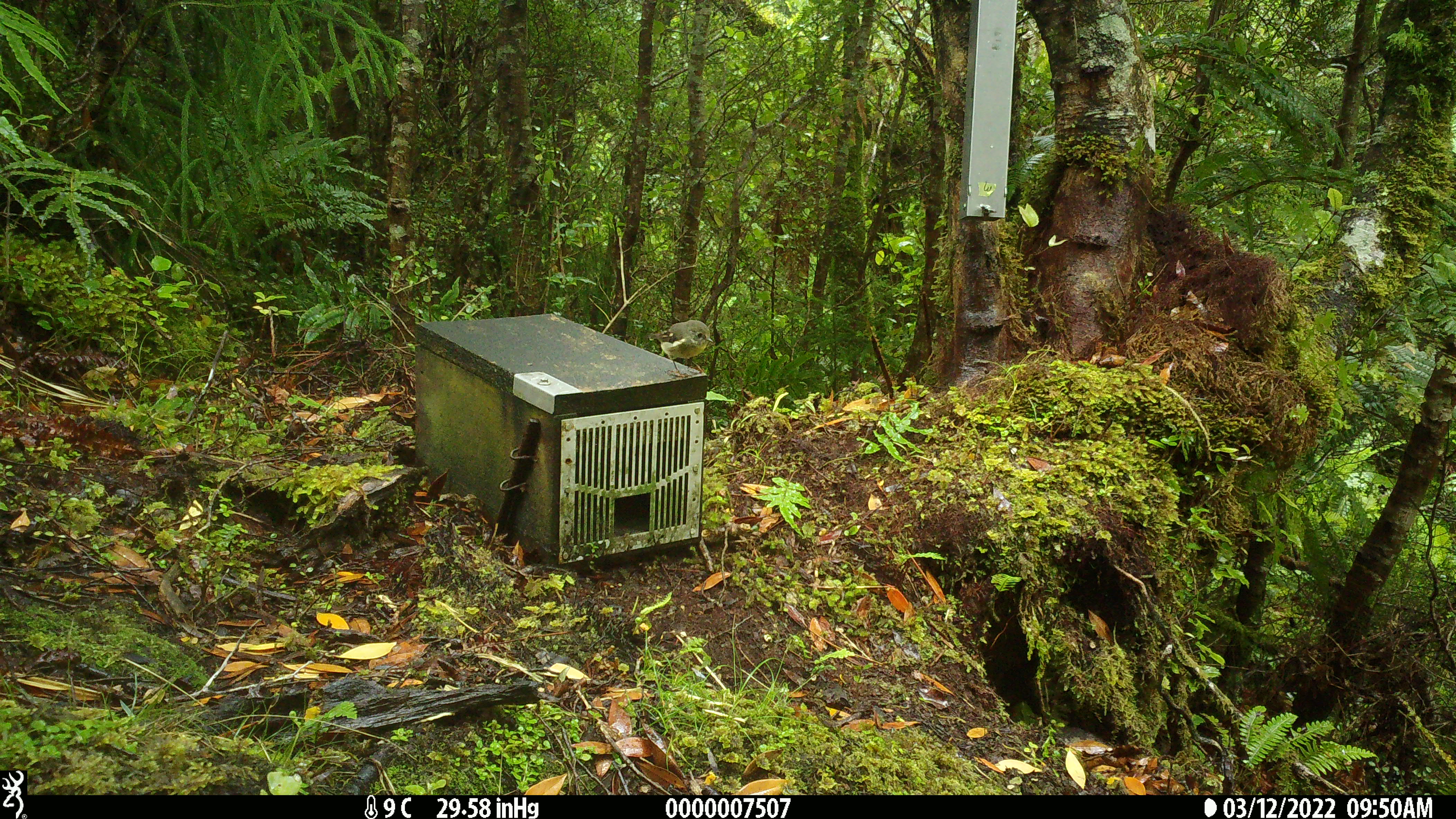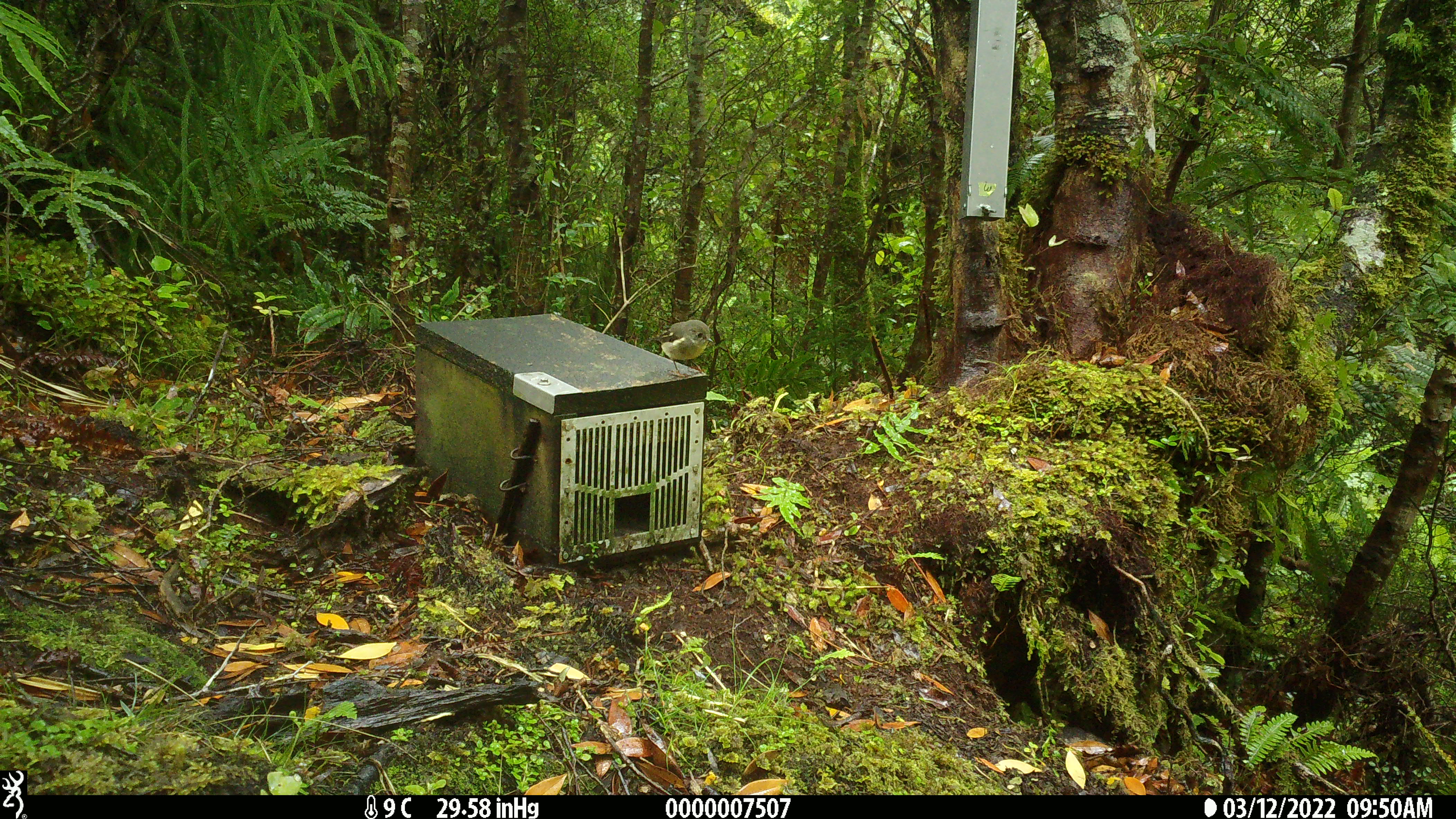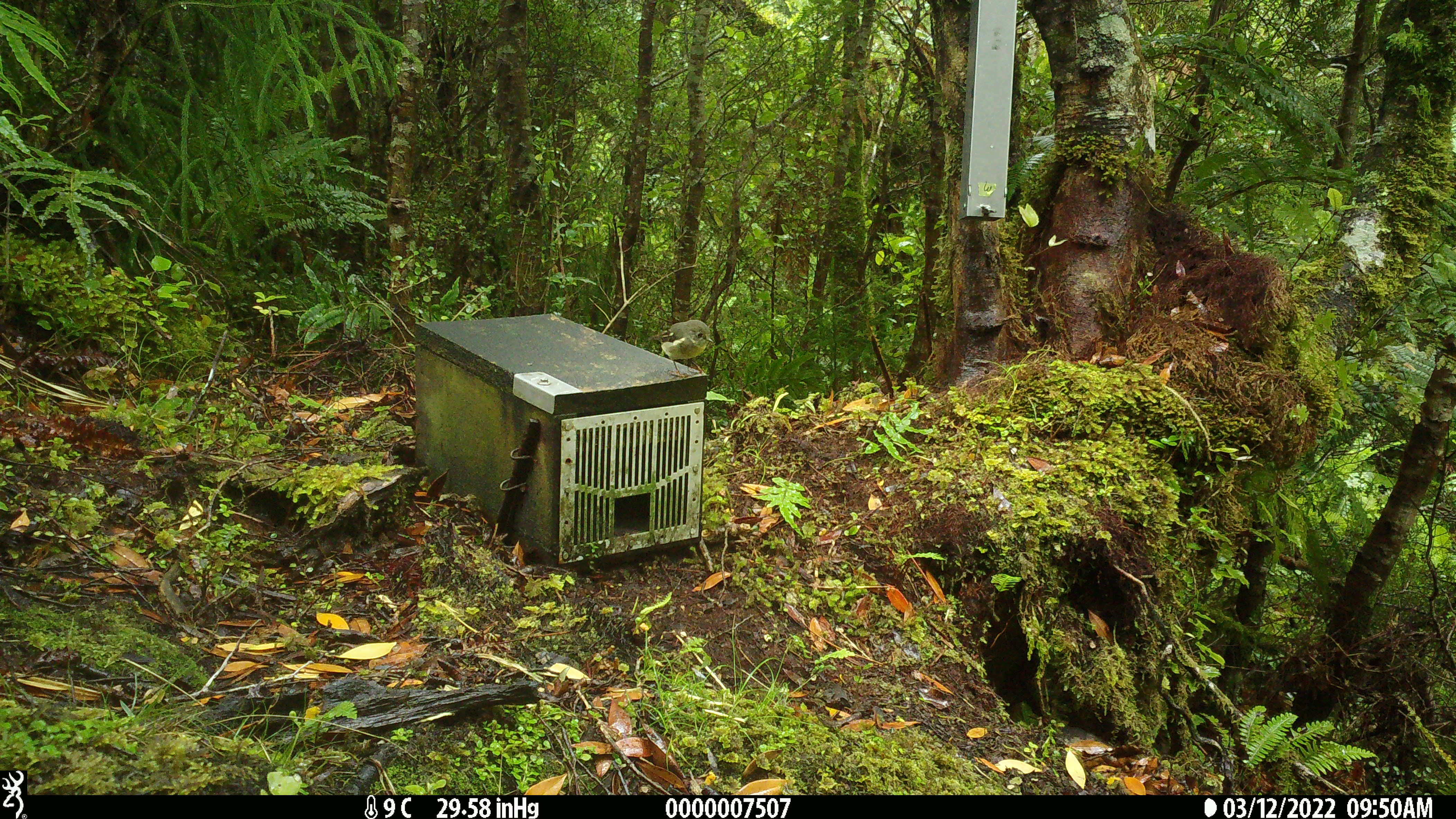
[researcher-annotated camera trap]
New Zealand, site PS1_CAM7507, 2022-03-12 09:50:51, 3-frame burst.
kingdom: Animalia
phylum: Chordata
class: Aves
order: Passeriformes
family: Petroicidae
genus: Petroica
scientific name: Petroica macrocephala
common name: tomtit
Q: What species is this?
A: Tomtit (Petroica macrocephala).